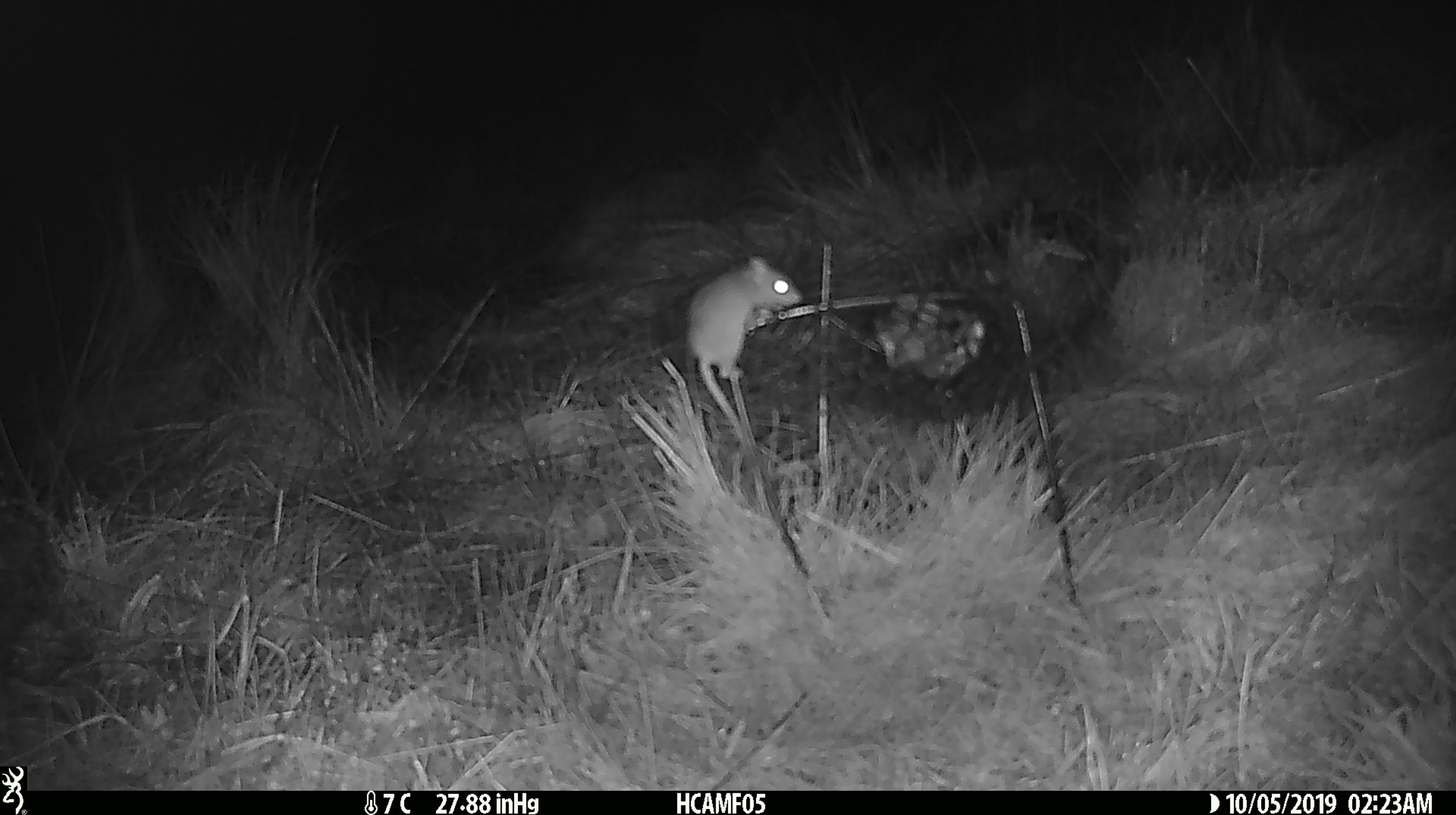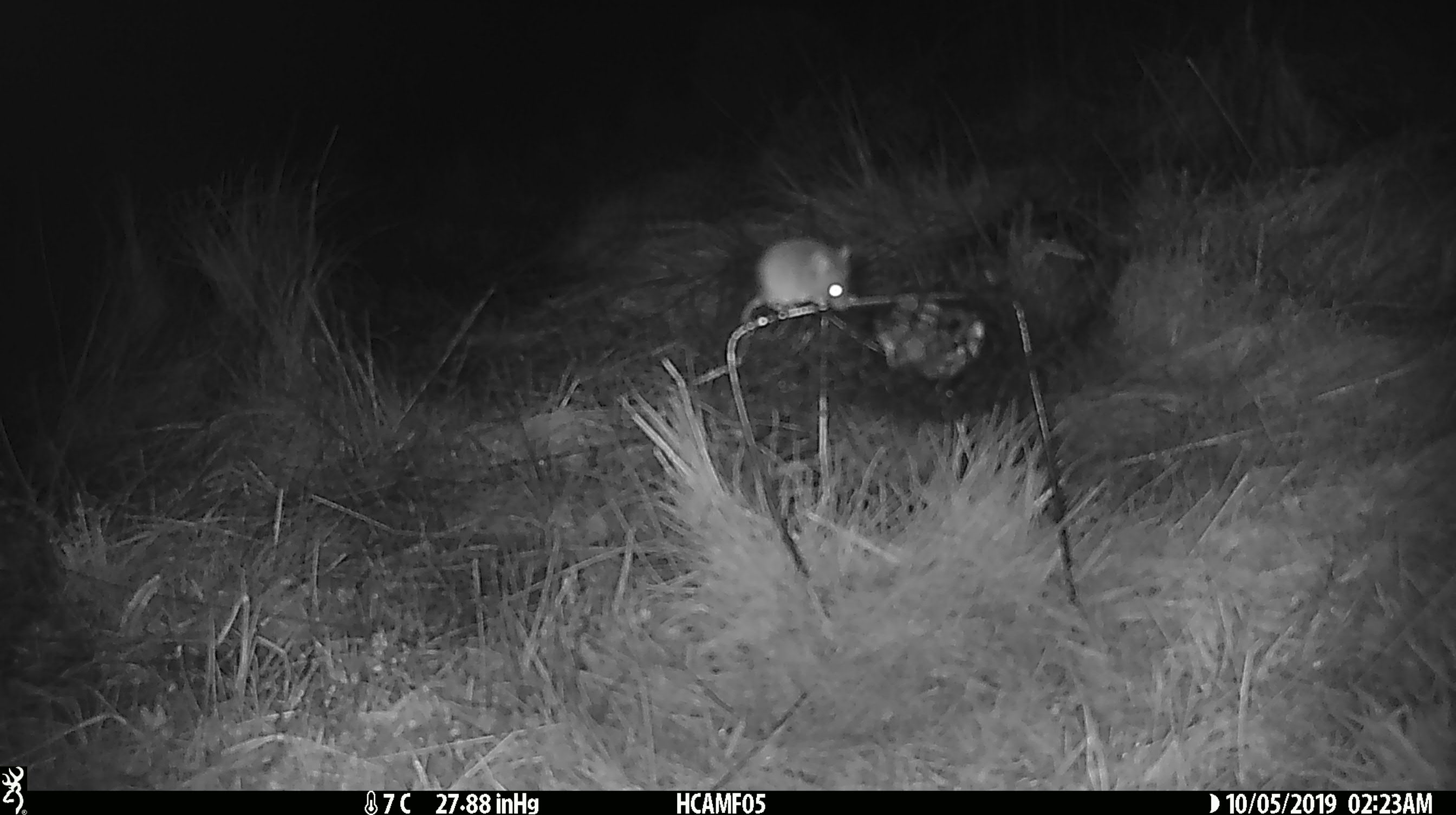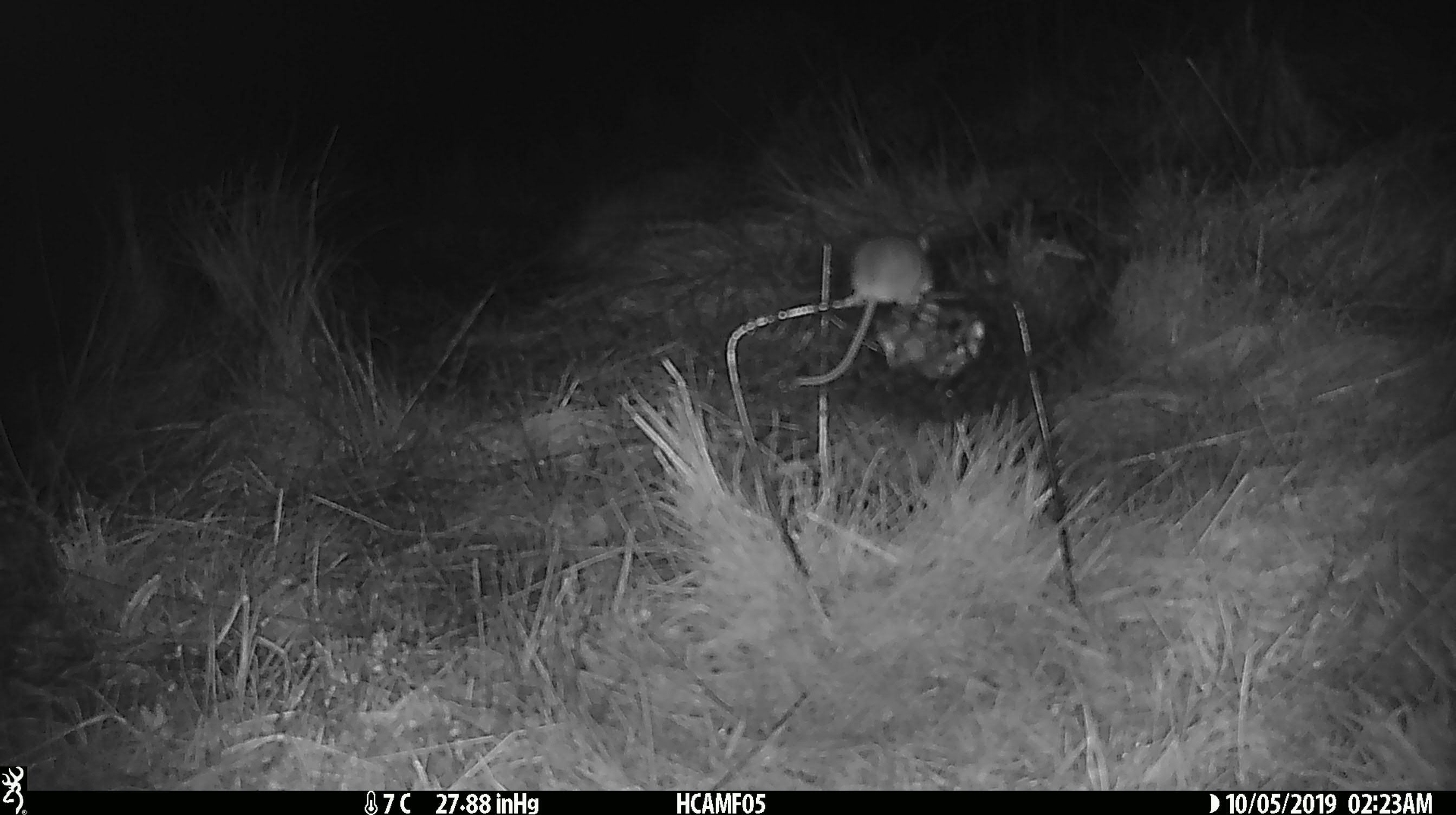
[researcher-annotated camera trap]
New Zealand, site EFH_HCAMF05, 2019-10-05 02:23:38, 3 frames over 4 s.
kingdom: Animalia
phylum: Chordata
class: Mammalia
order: Rodentia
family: Muridae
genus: Mus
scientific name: Mus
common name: mouse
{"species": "mouse (Mus)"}